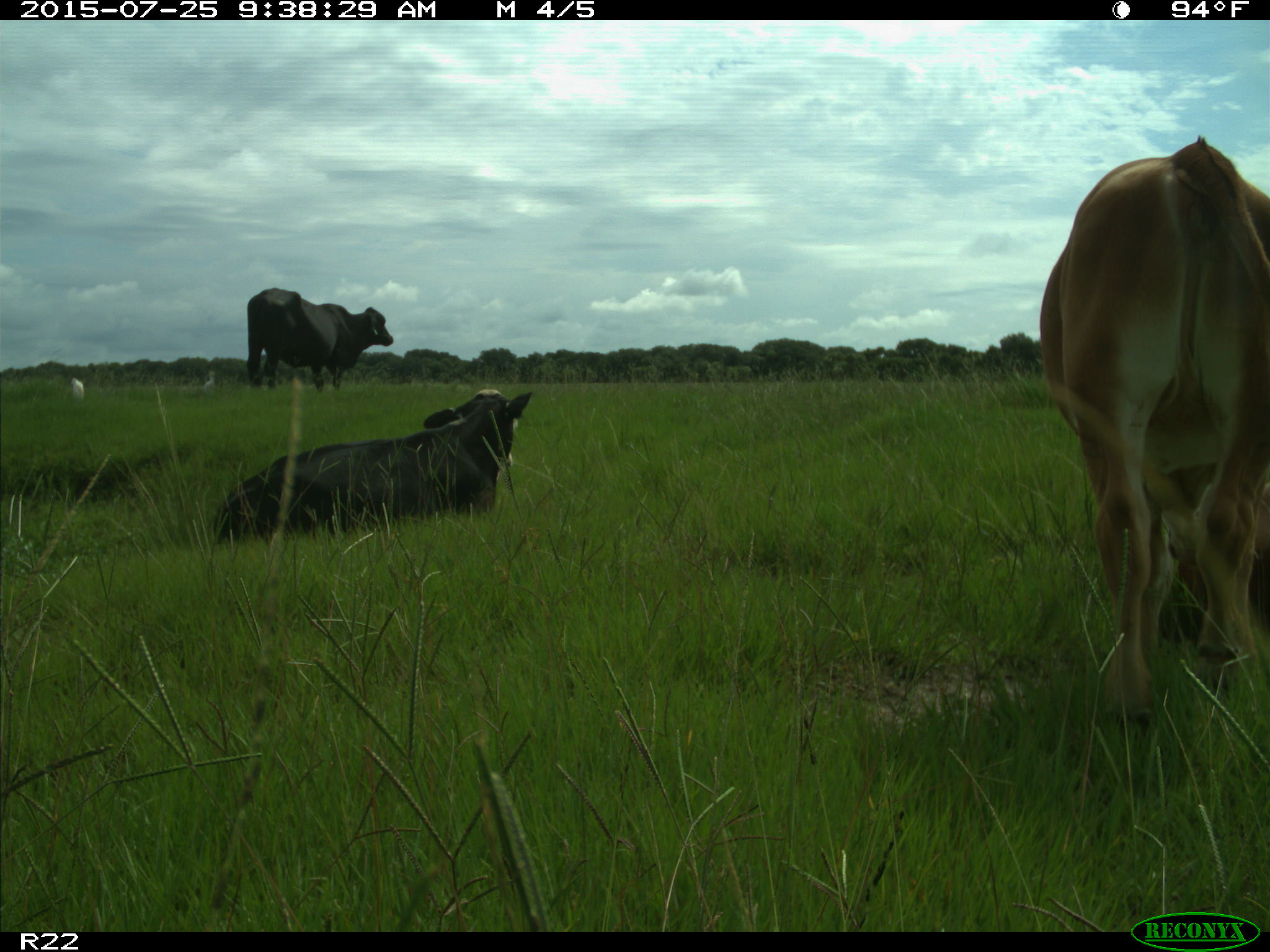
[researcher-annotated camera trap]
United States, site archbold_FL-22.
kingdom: Animalia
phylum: Chordata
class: Mammalia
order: Artiodactyla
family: Bovidae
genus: Bos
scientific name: Bos taurus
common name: domestic cow